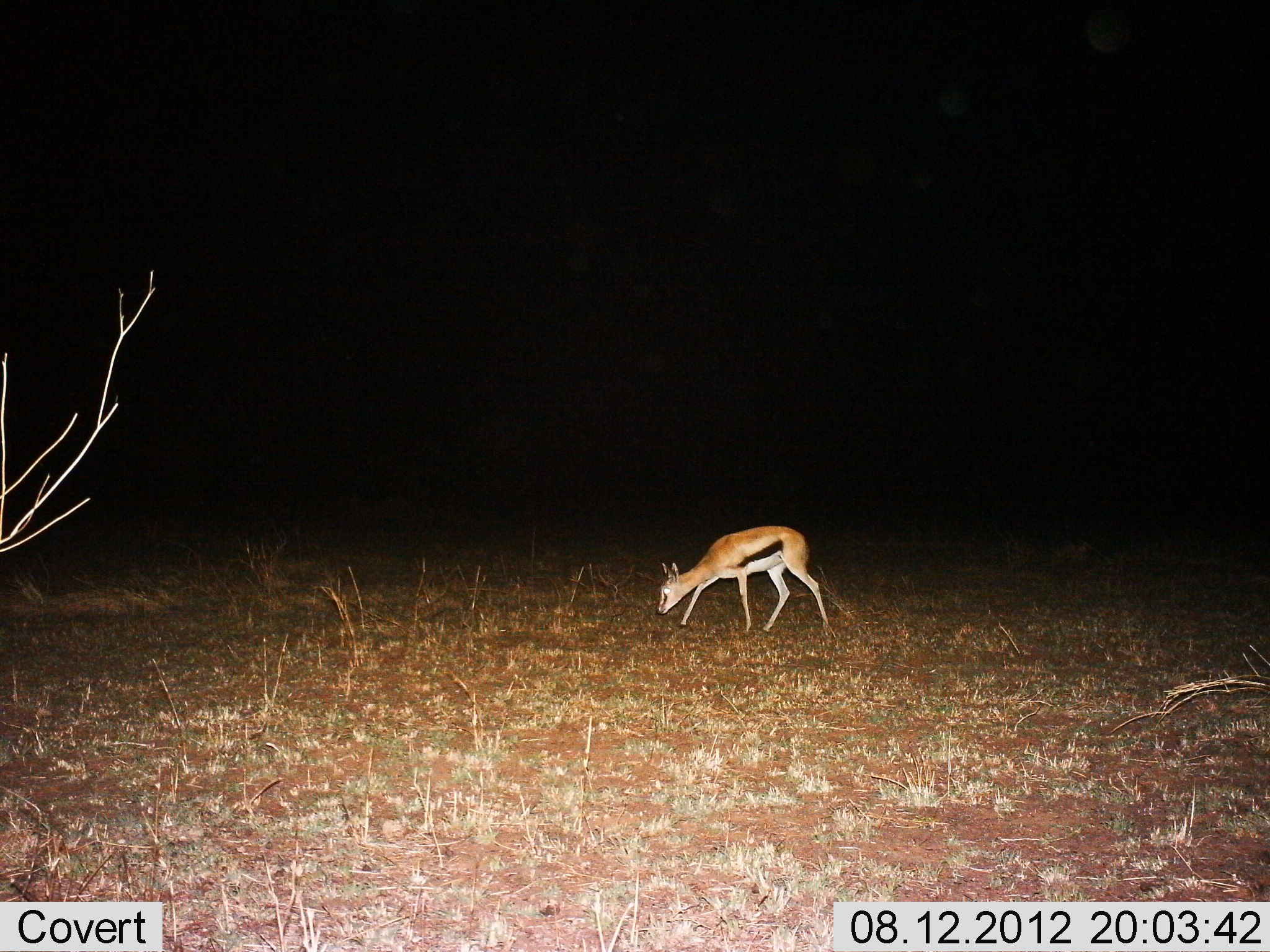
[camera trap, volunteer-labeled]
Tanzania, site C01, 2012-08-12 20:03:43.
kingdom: Animalia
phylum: Chordata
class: Mammalia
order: Artiodactyla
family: Bovidae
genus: Eudorcas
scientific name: Eudorcas thomsonii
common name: thomson's gazelle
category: gazellethomsons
Gazellethomsons (thomson's gazelle) (Eudorcas thomsonii), count 1. Behavior (volunteer vote fractions): standing 10%, resting 0%, moving 30%, interacting 0%. Young present (vote fraction): 0%. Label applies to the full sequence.